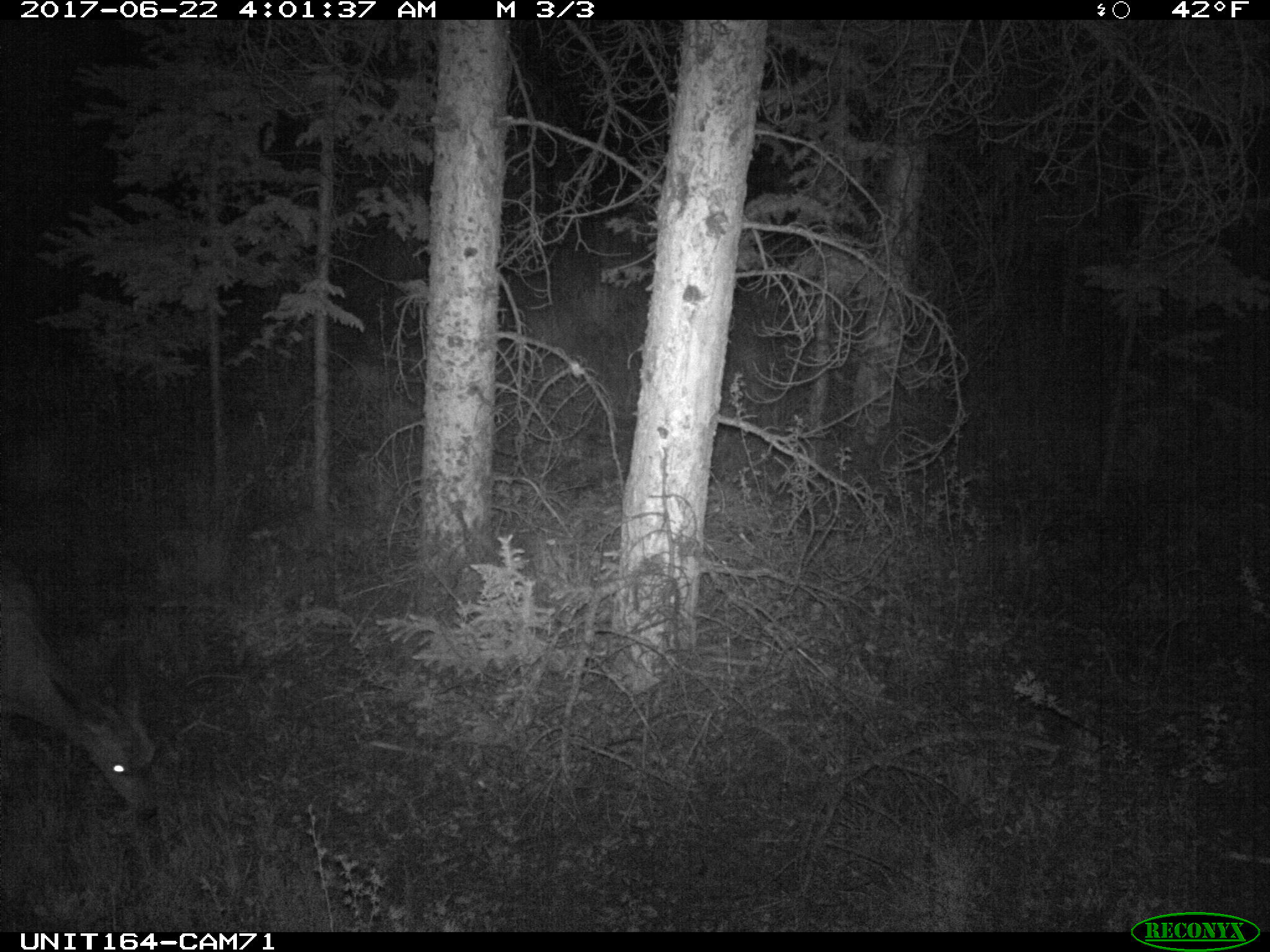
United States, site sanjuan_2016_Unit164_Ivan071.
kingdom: Animalia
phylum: Chordata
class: Mammalia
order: Artiodactyla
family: Cervidae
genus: Odocoileus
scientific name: Odocoileus hemionus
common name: mule deer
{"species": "Odocoileus hemionus (mule deer)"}